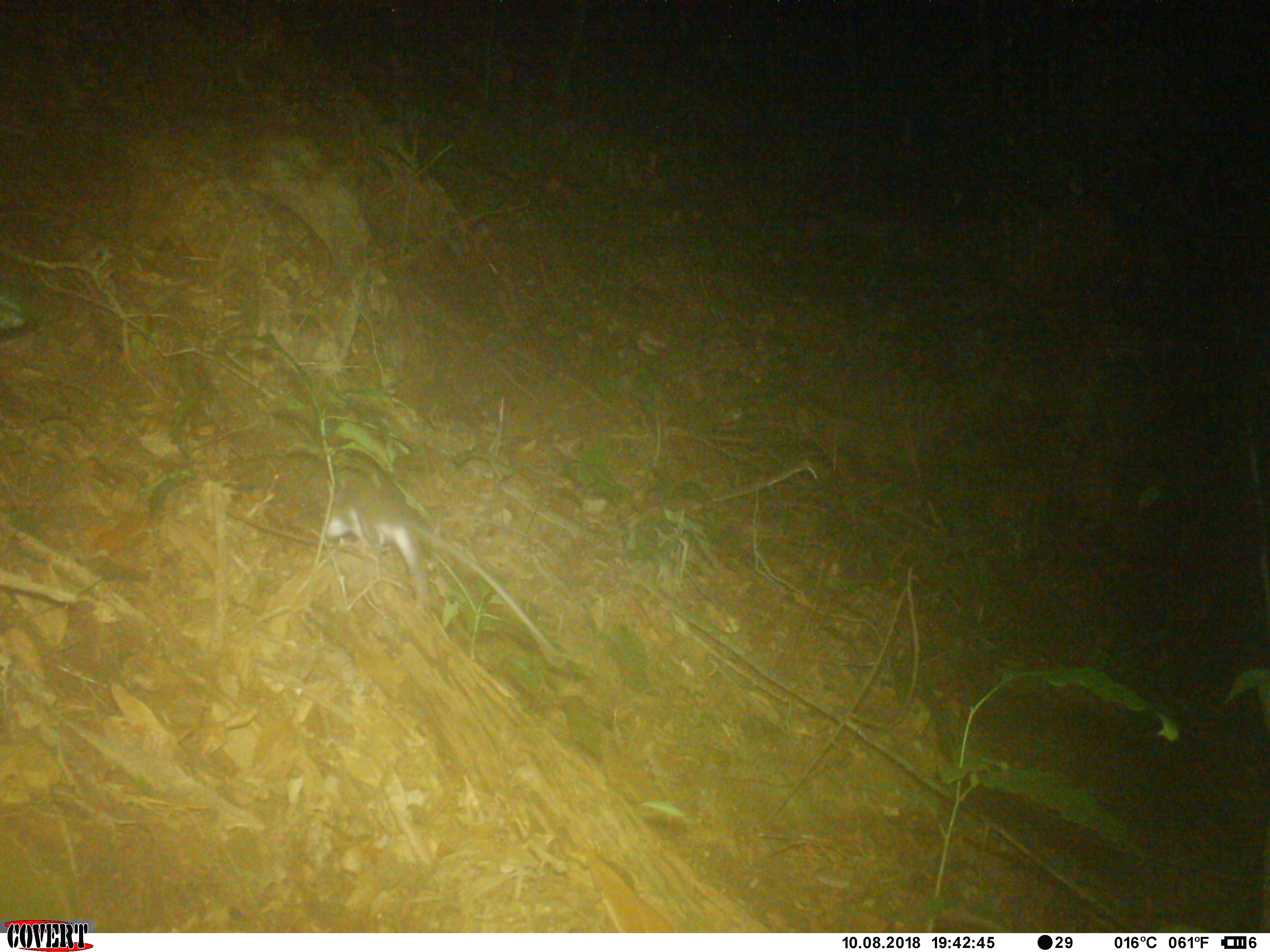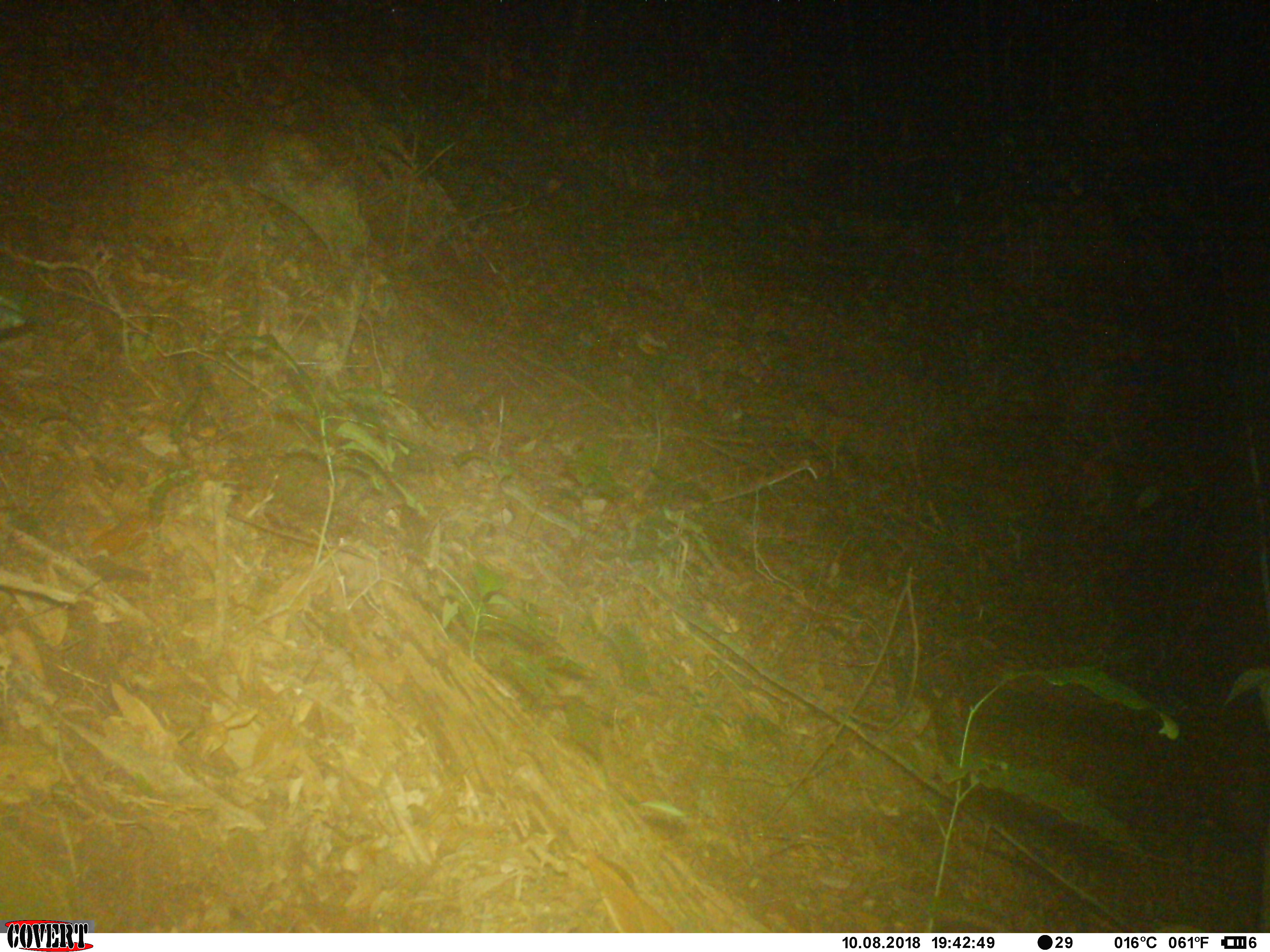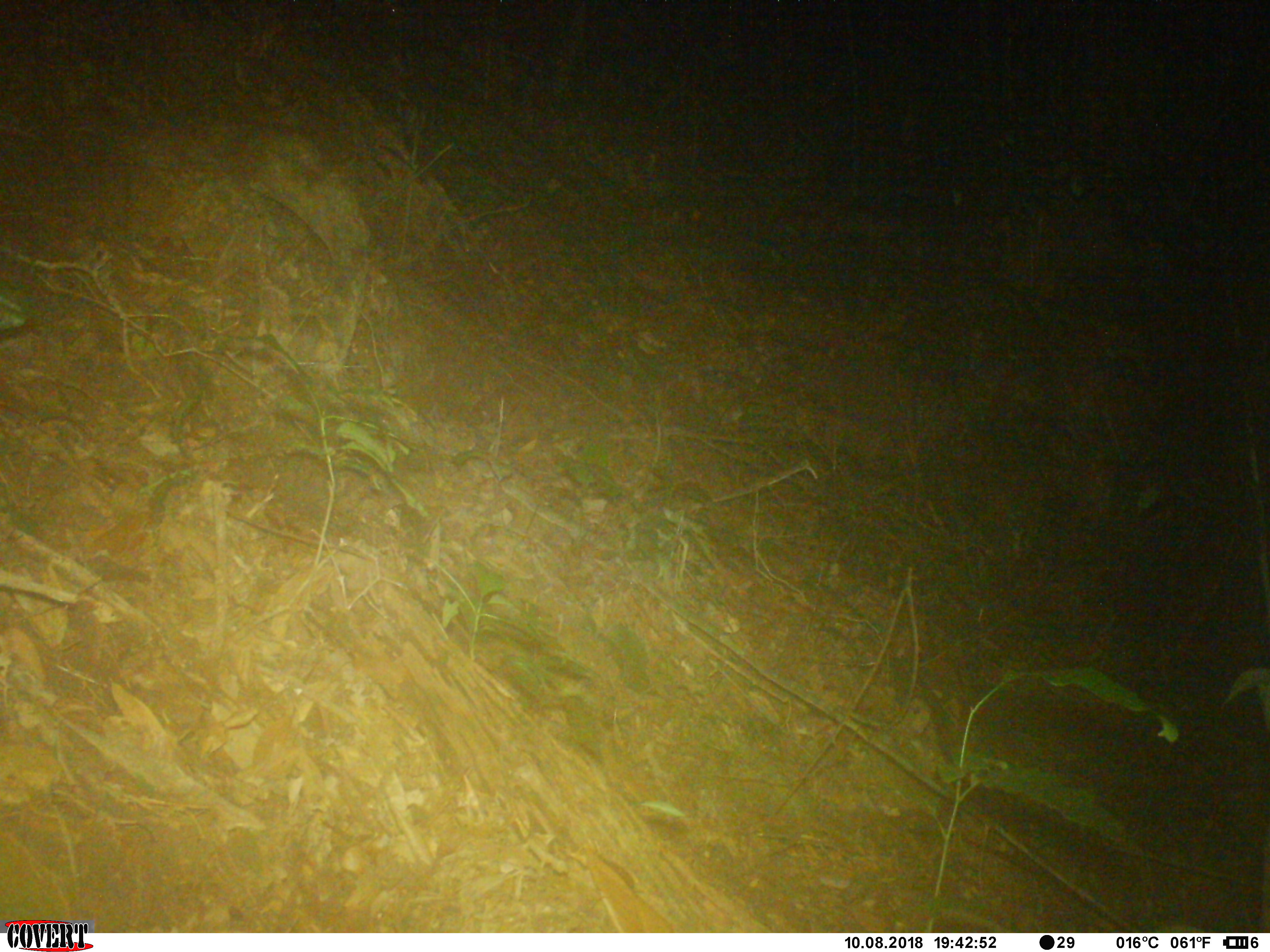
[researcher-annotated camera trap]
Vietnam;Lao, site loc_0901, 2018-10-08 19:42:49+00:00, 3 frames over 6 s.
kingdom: Animalia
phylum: Chordata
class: Mammalia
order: Rodentia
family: Muridae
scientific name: Muridae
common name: old-world mice and rats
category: unidentified murid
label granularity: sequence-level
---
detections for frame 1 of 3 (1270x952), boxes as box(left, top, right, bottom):
unidentified murid: box(326, 496, 557, 653)